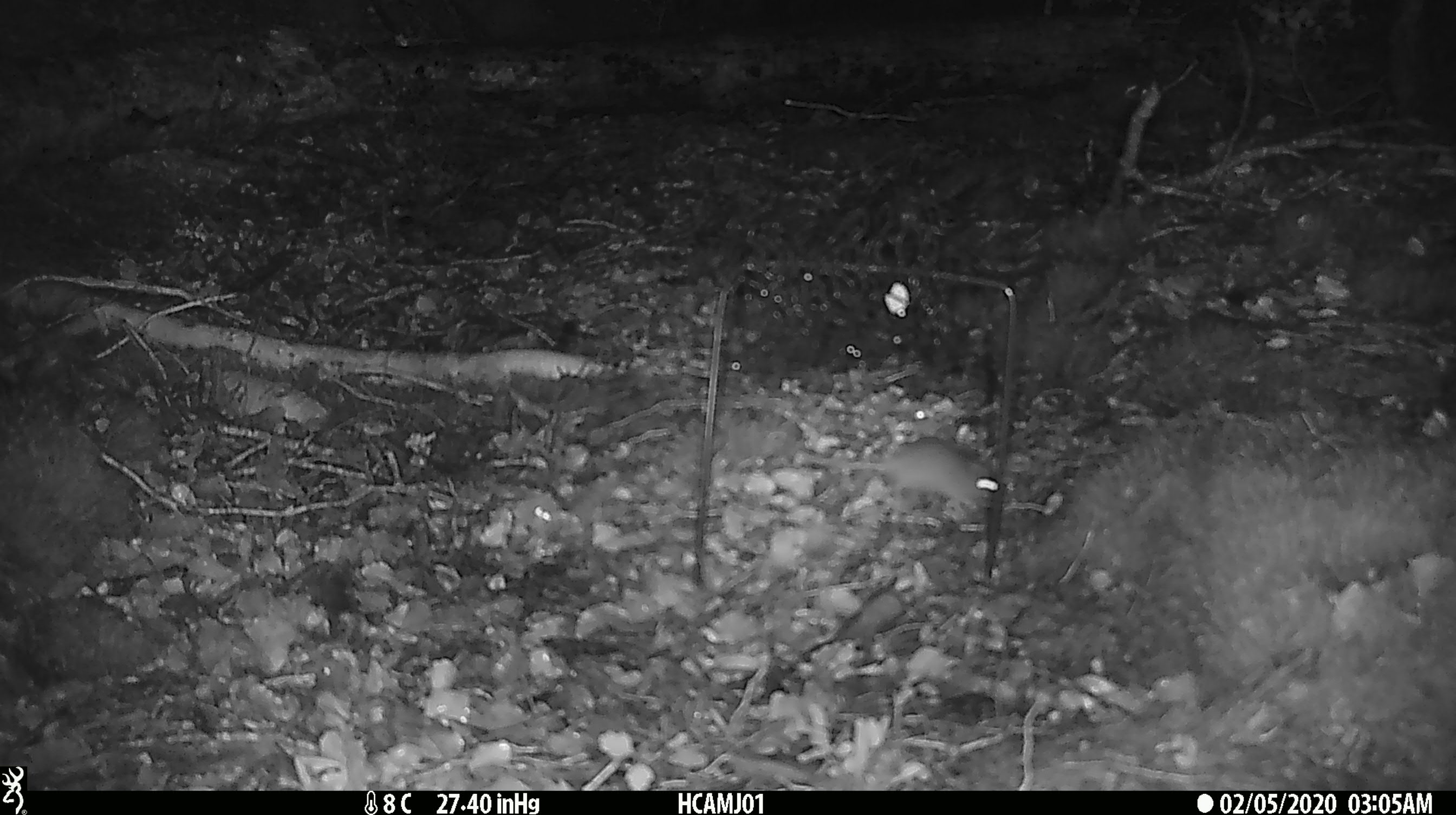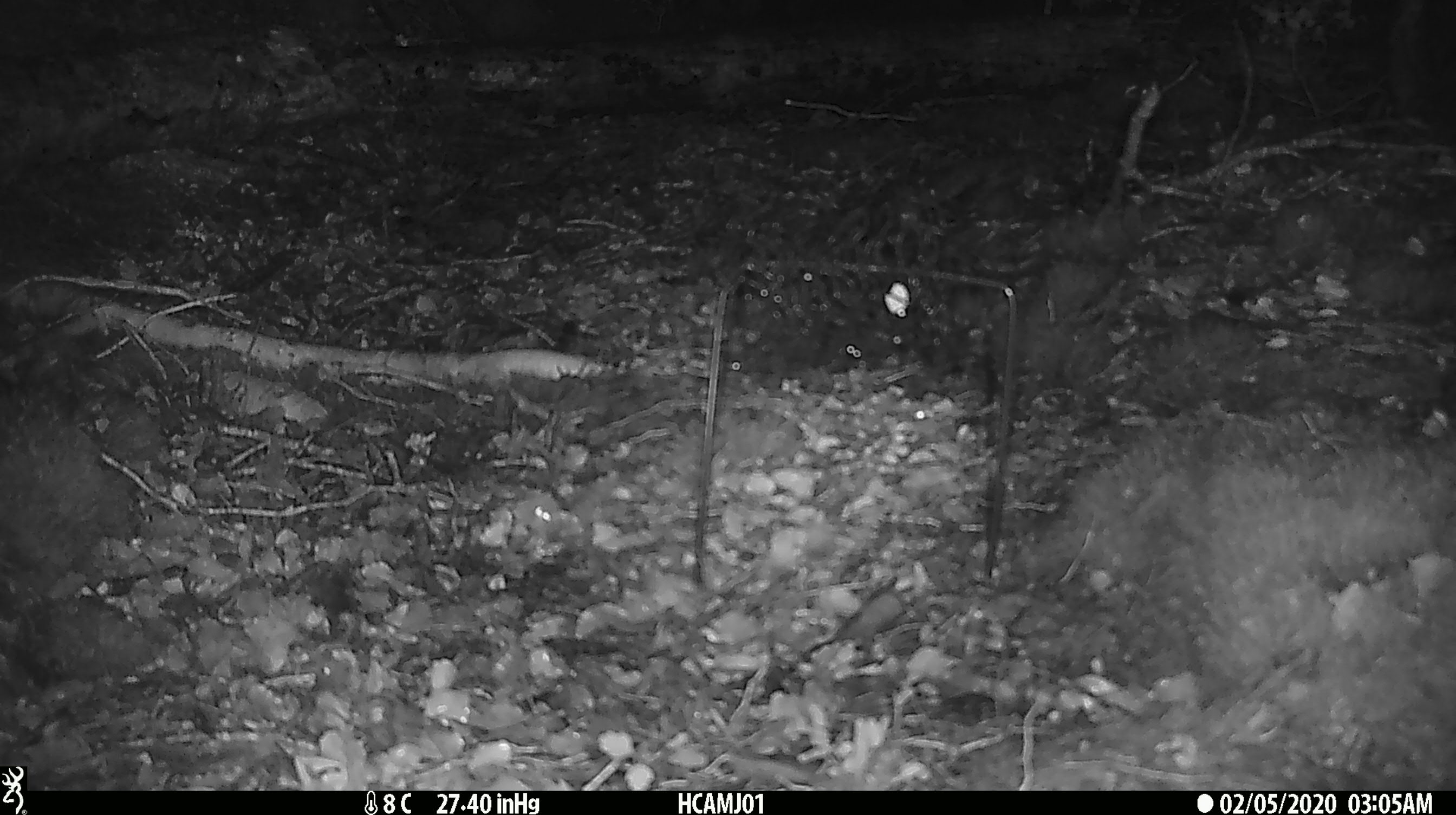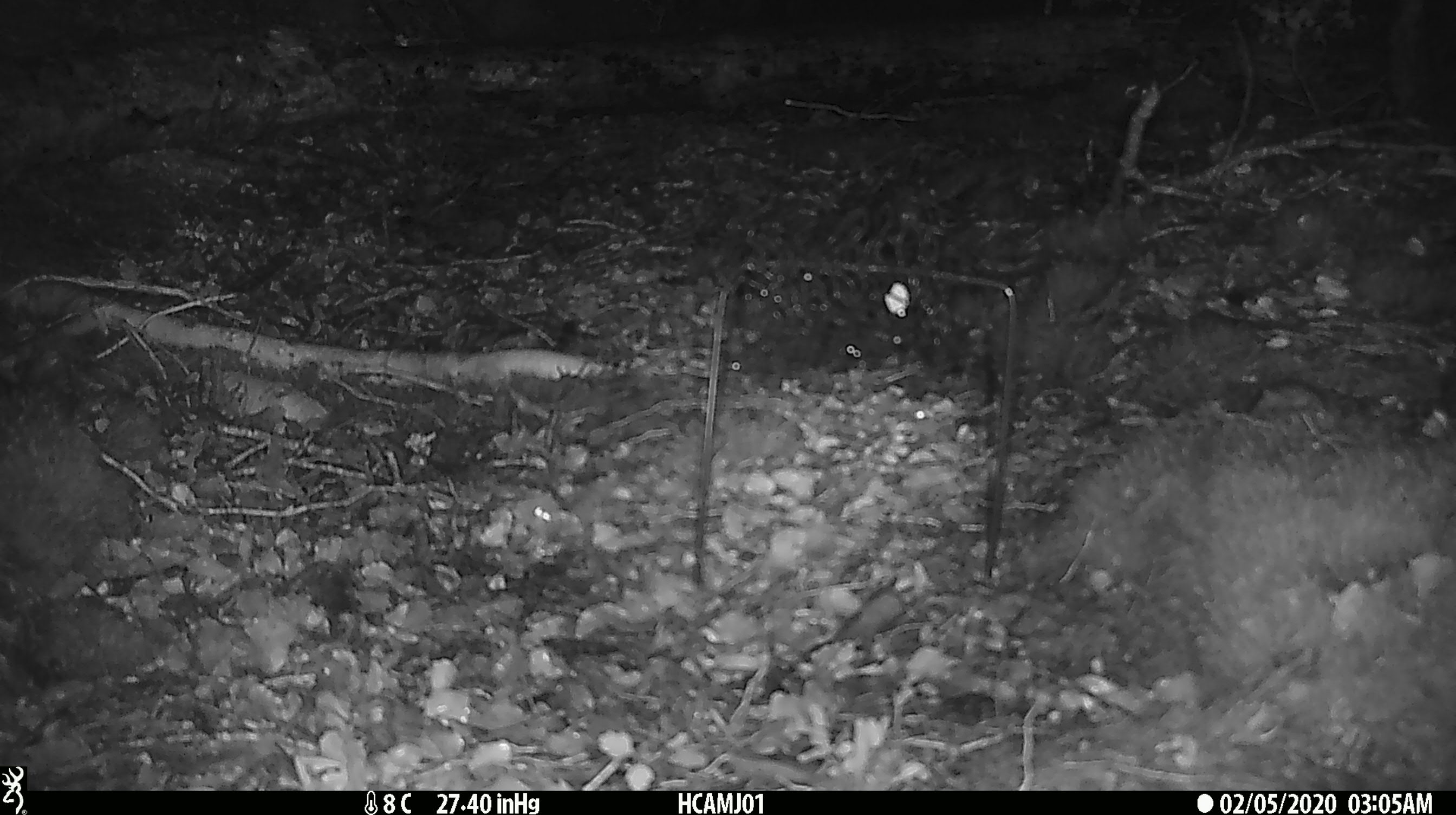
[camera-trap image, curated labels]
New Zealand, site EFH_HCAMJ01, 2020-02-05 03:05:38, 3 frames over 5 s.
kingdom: Animalia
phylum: Chordata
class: Mammalia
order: Rodentia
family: Muridae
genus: Mus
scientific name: Mus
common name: mouse